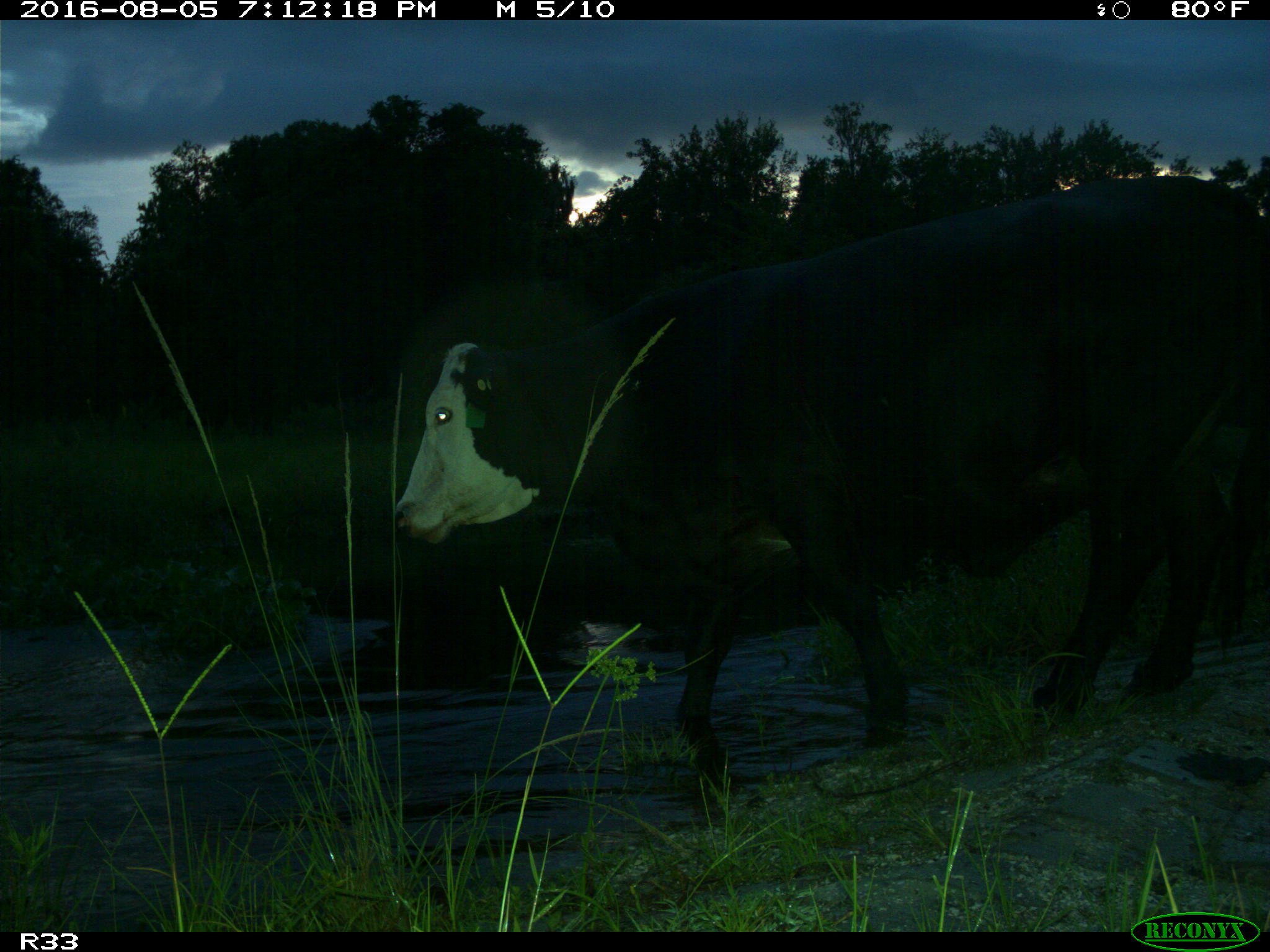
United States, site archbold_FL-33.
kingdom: Animalia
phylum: Chordata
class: Mammalia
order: Artiodactyla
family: Bovidae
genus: Bos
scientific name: Bos taurus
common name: domestic cow